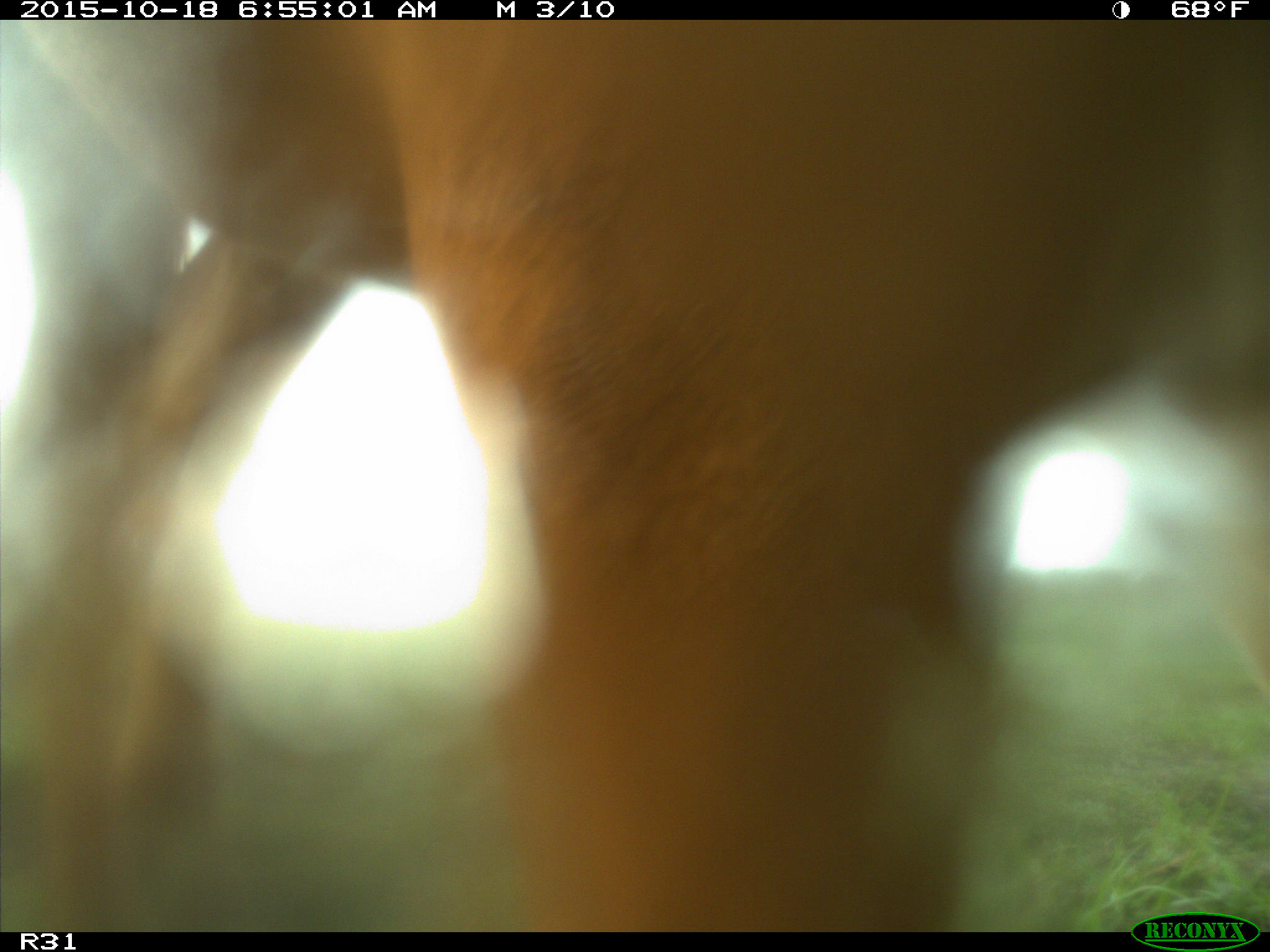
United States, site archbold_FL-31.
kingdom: Animalia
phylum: Chordata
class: Mammalia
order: Artiodactyla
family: Bovidae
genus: Bos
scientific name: Bos taurus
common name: domestic cow